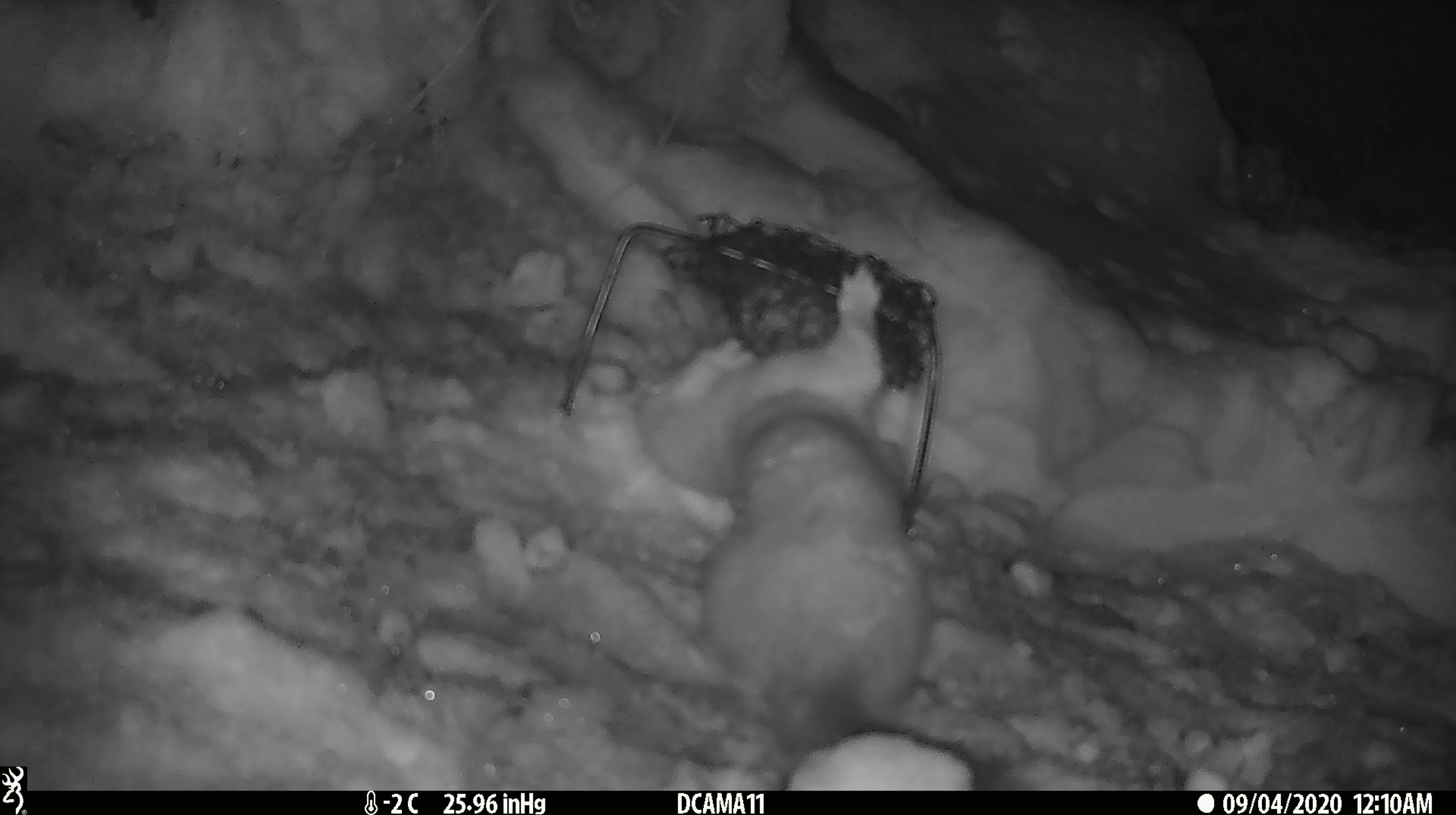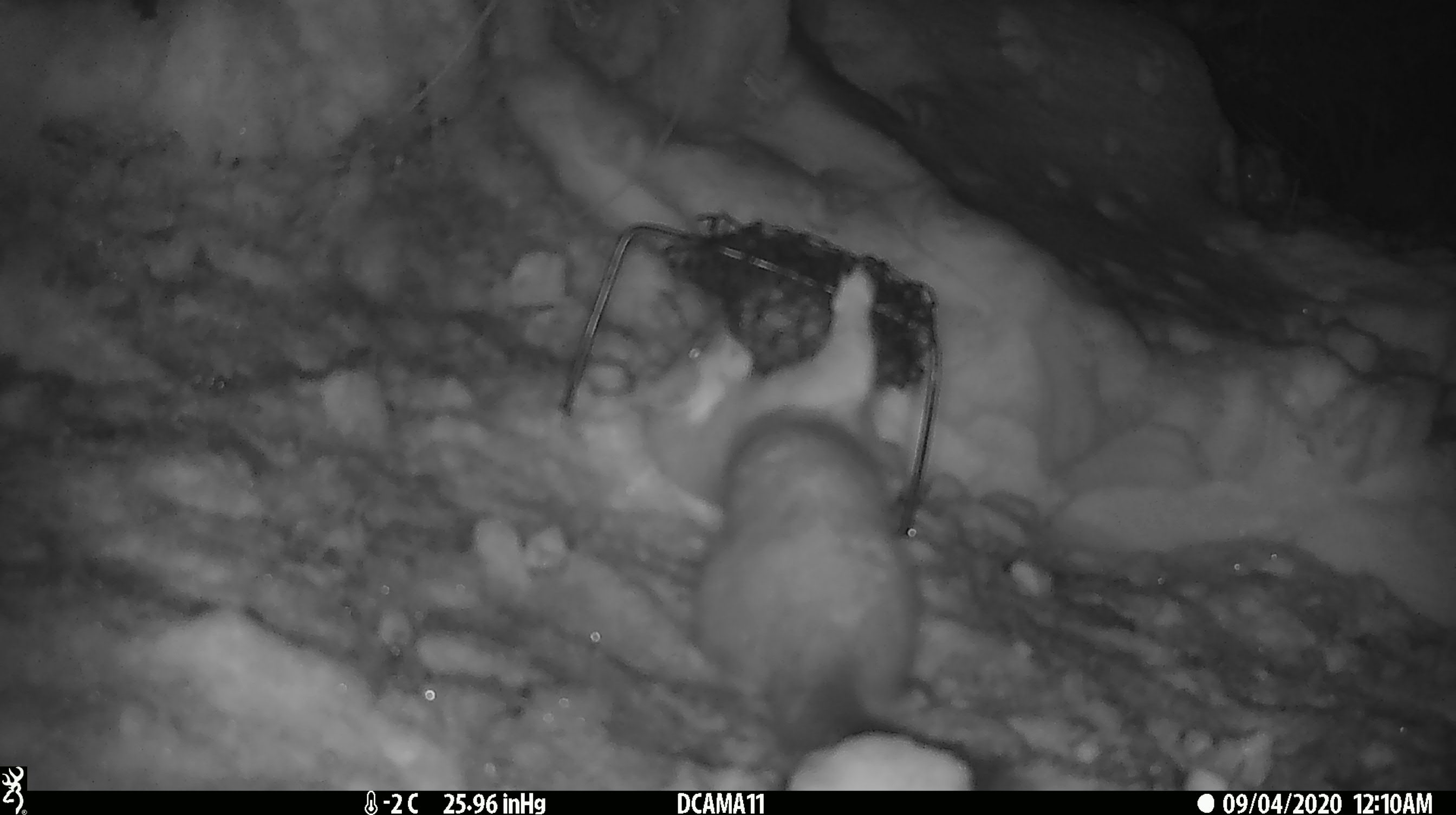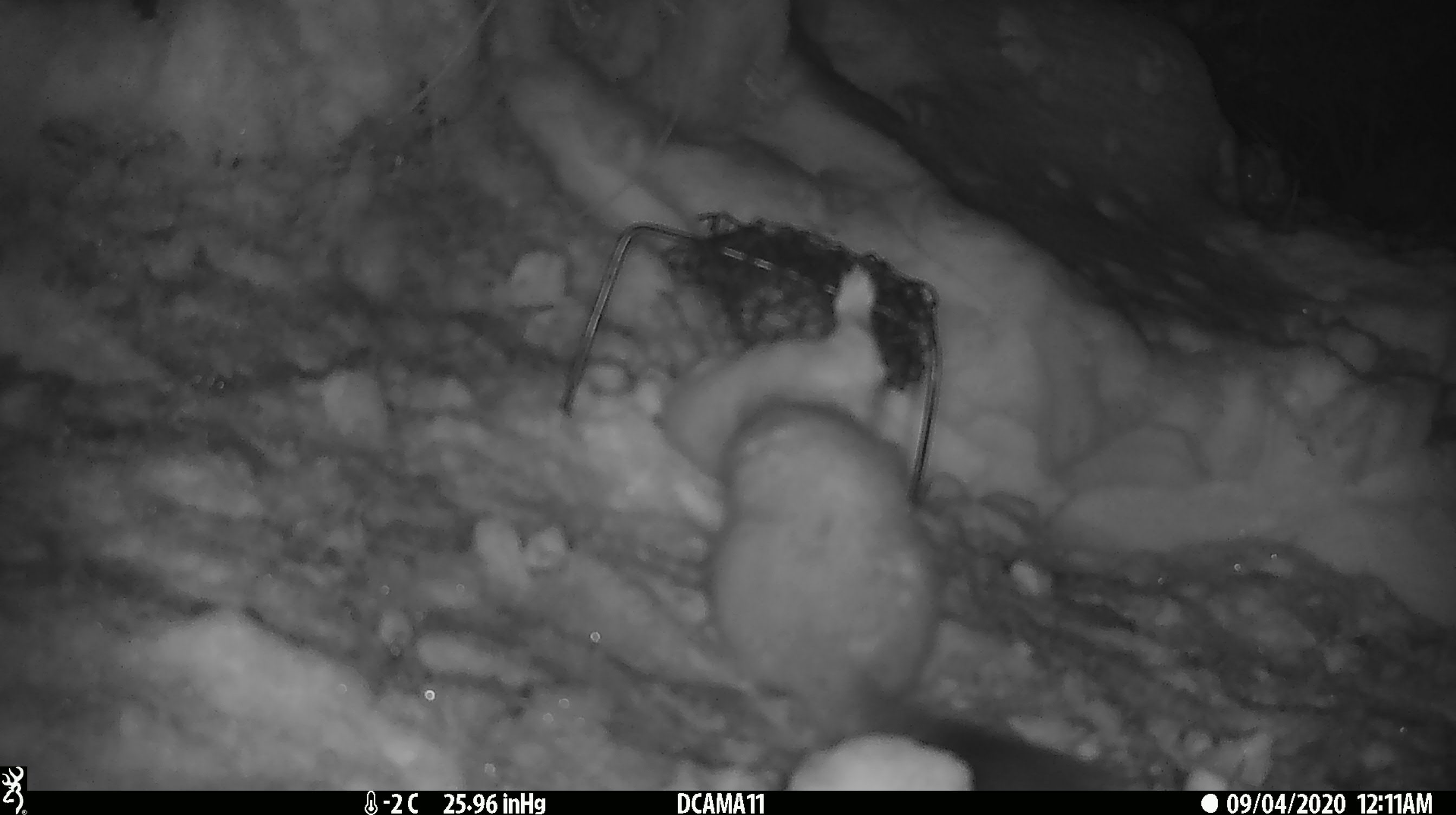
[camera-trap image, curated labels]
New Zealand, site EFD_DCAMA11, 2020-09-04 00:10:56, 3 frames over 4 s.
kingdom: Animalia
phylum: Chordata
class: Mammalia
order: Carnivora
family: Mustelidae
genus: Mustela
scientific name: Mustela erminea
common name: stoat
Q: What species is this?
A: Stoat (Mustela erminea).